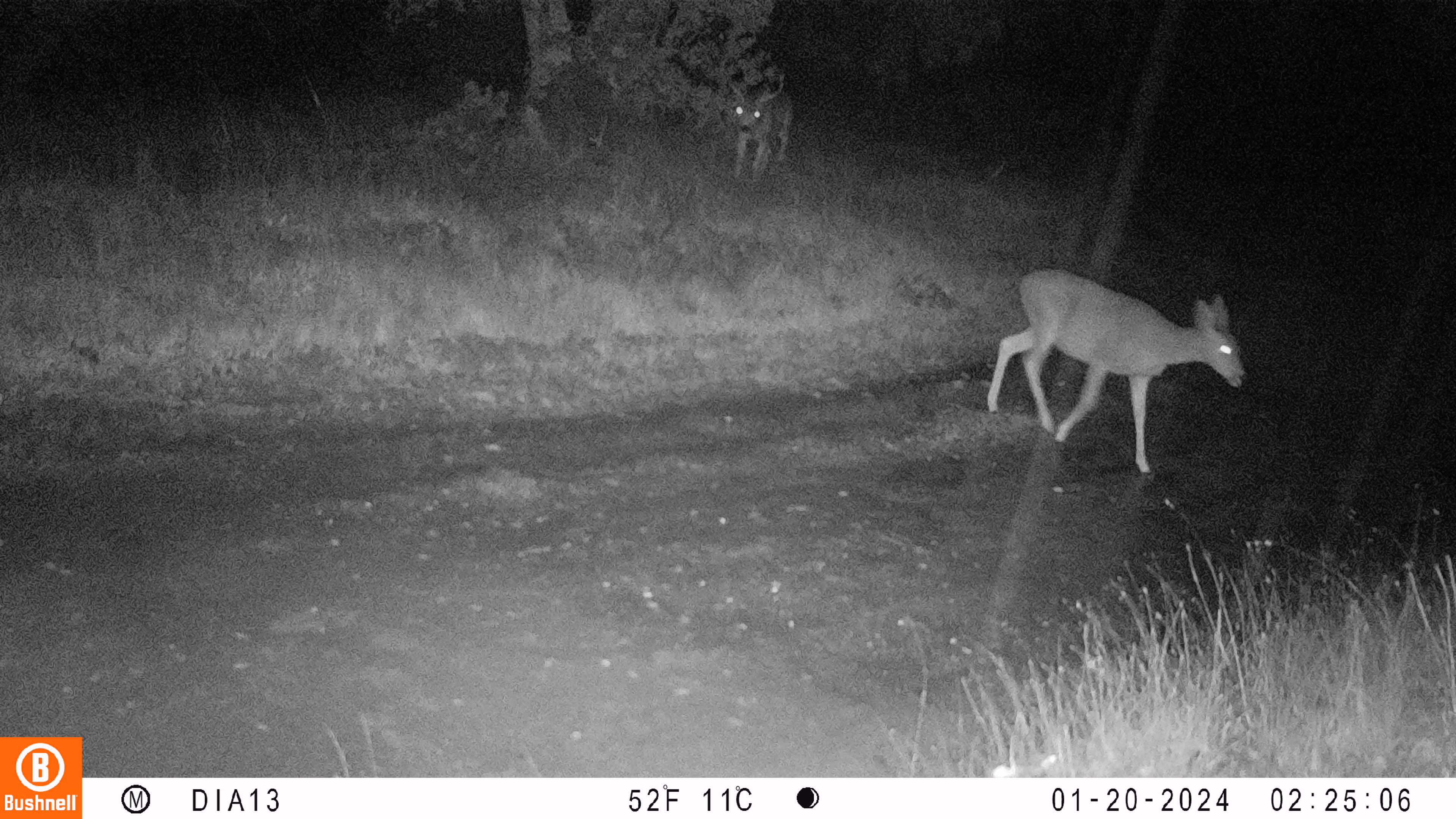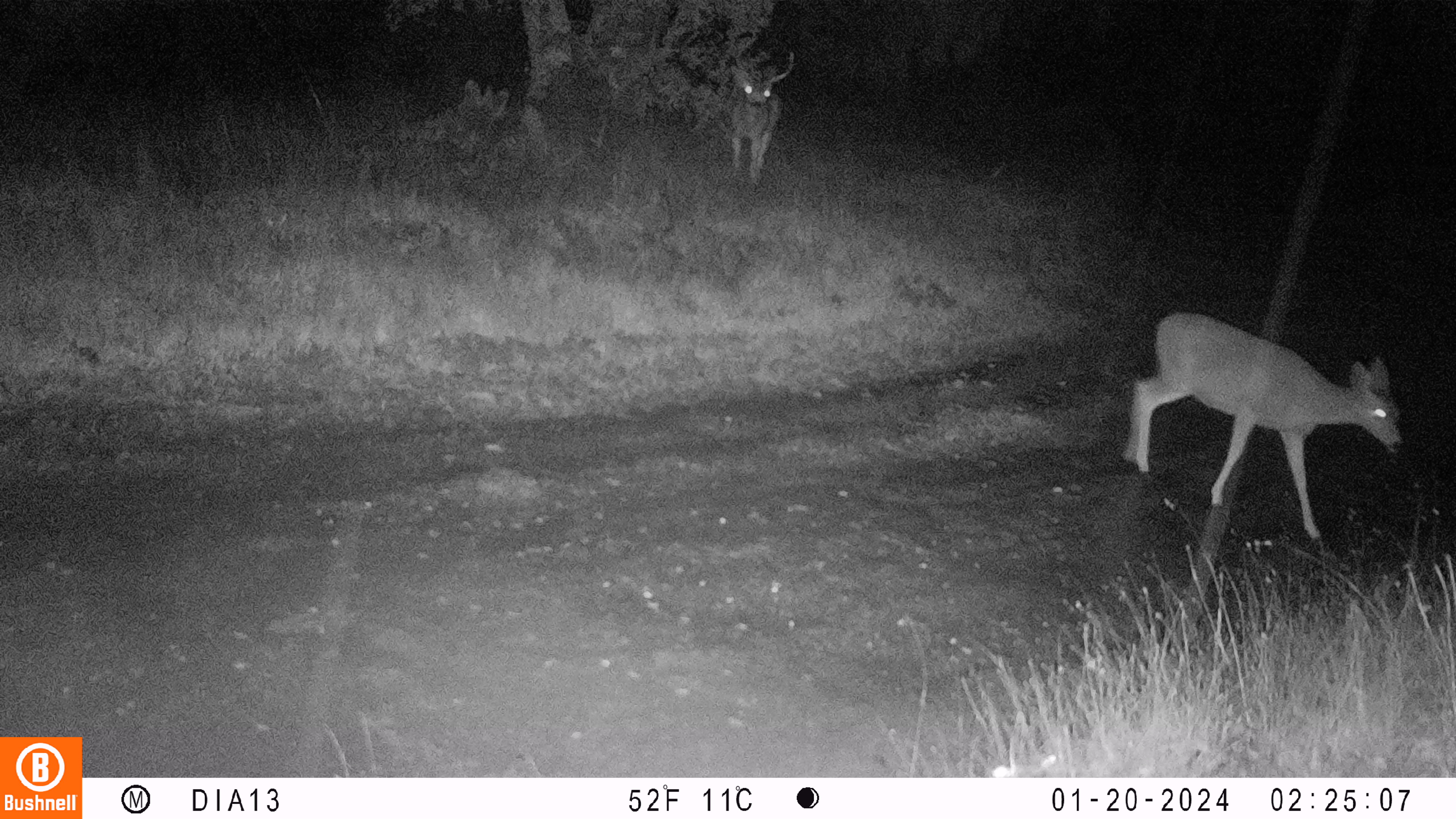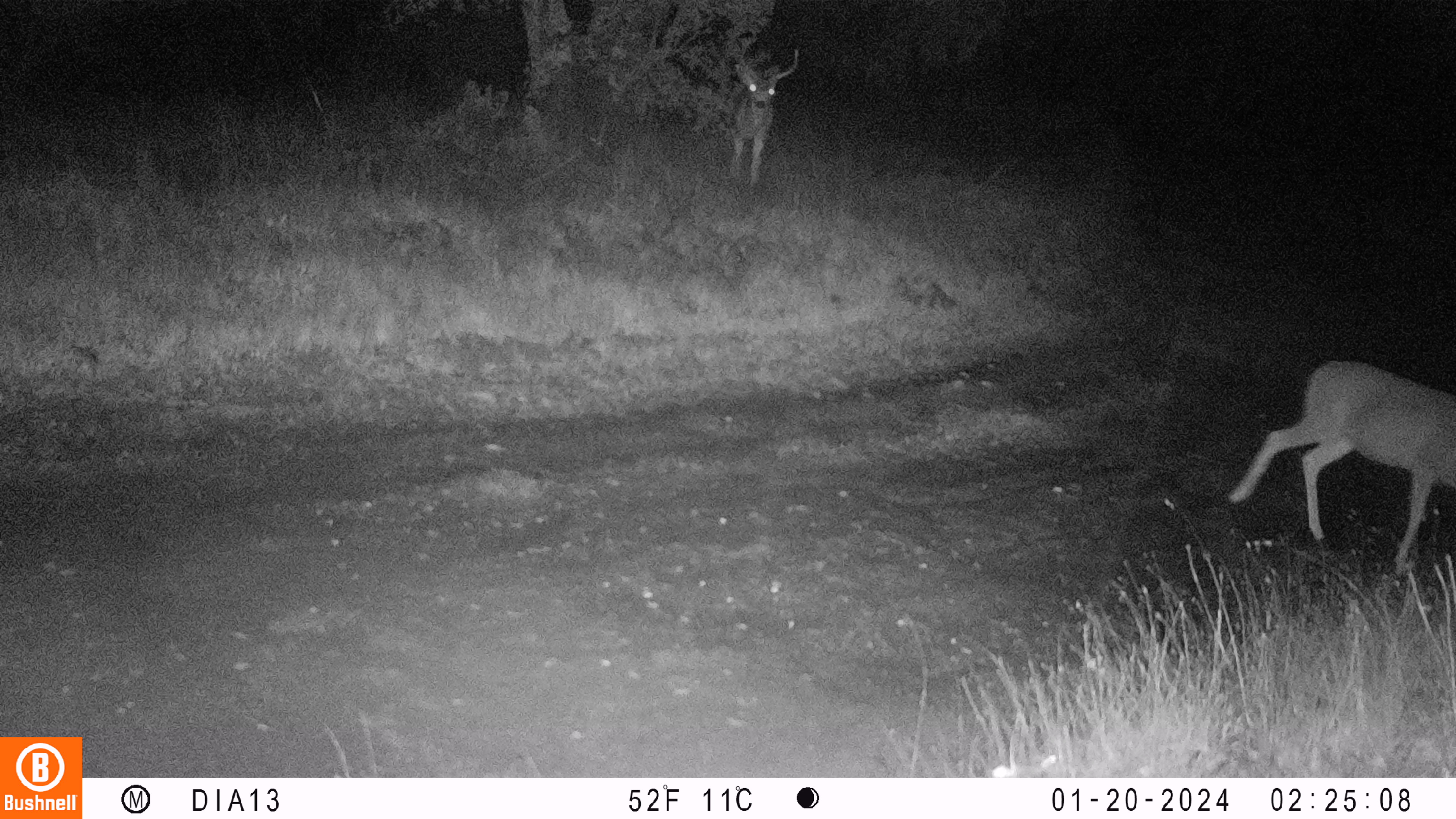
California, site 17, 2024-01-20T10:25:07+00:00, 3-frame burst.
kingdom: Animalia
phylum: Chordata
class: Mammalia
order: Artiodactyla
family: Cervidae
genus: Odocoileus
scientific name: Odocoileus hemionus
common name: mule deer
Mule deer (Odocoileus hemionus).